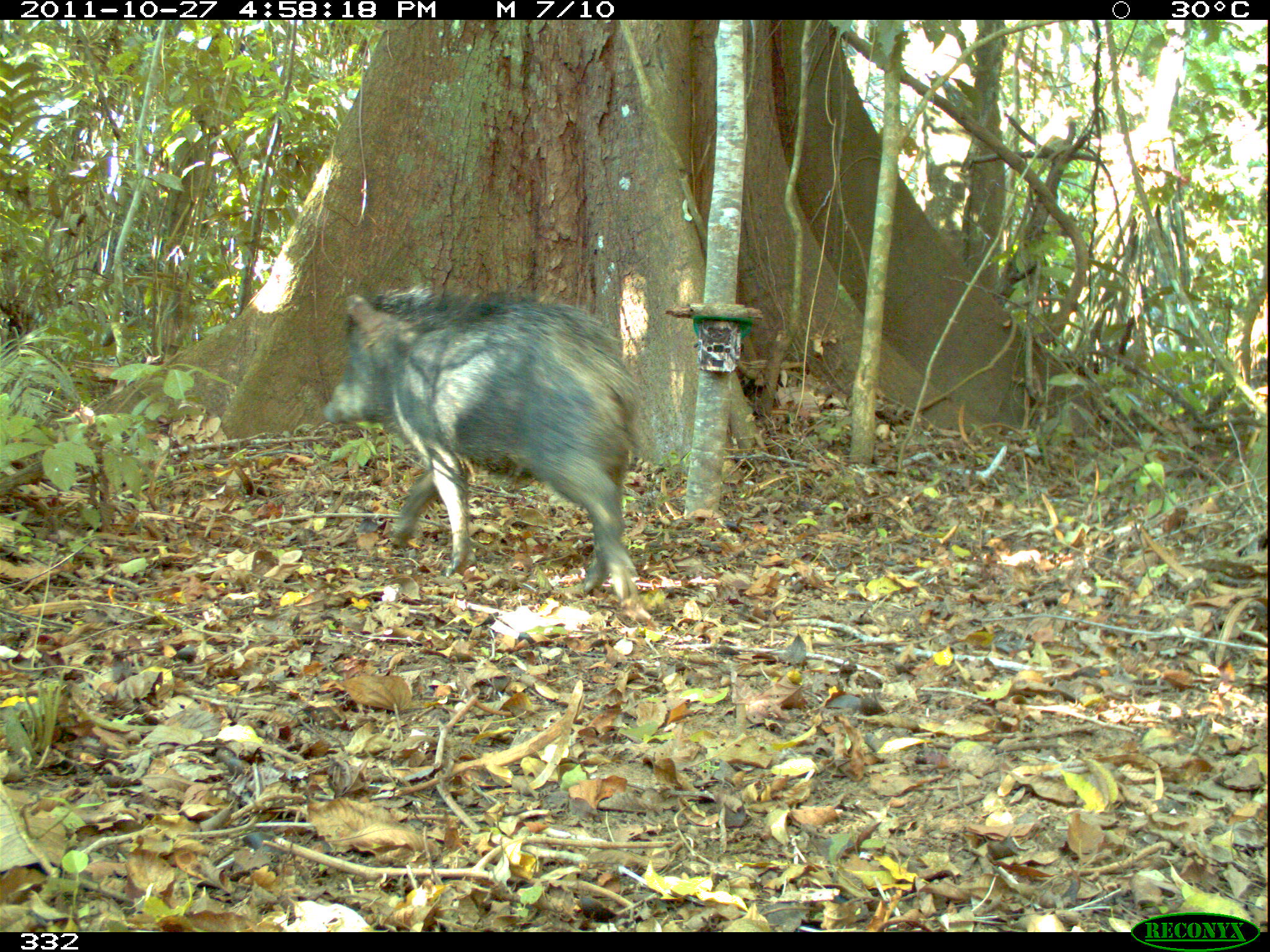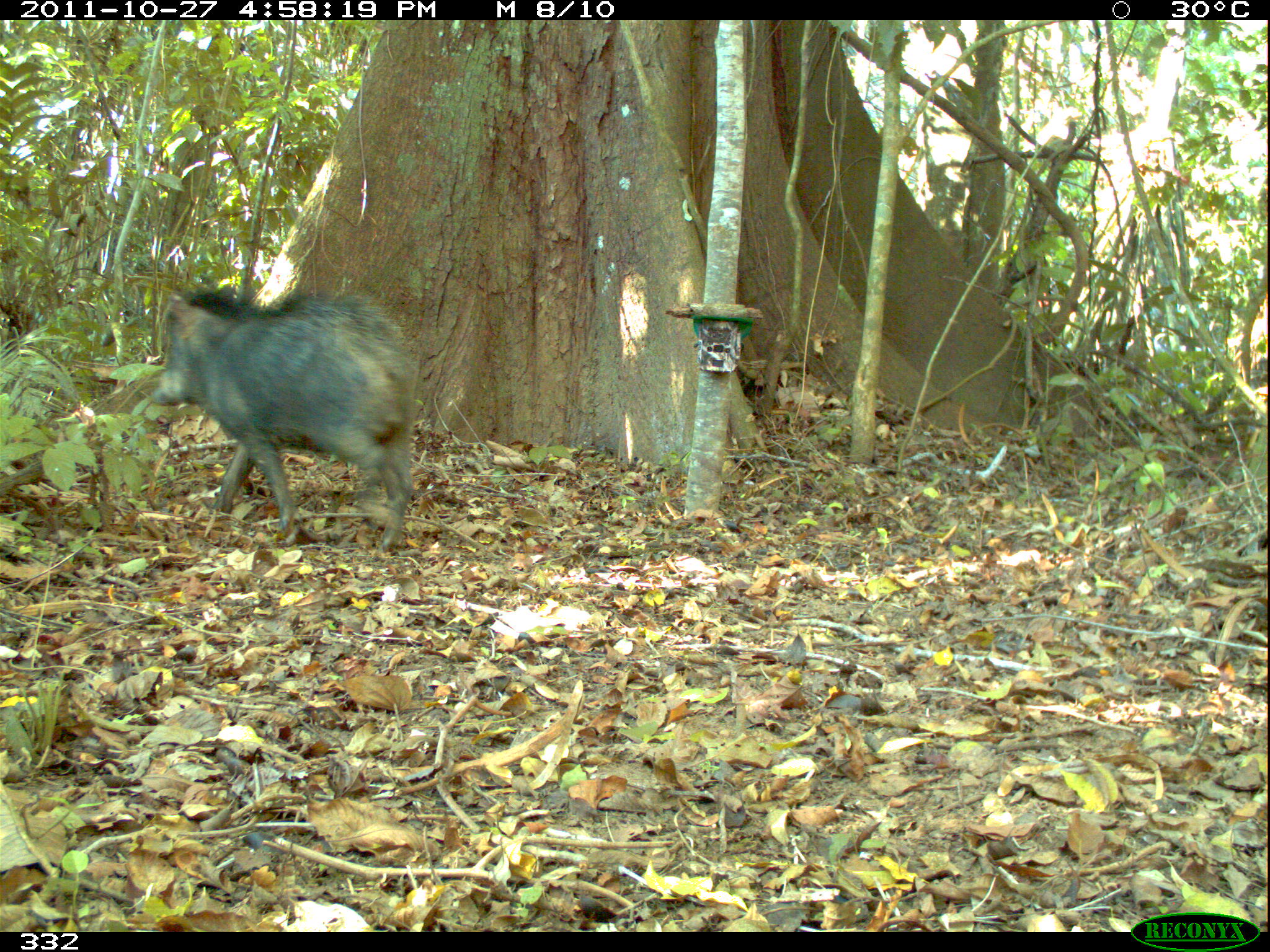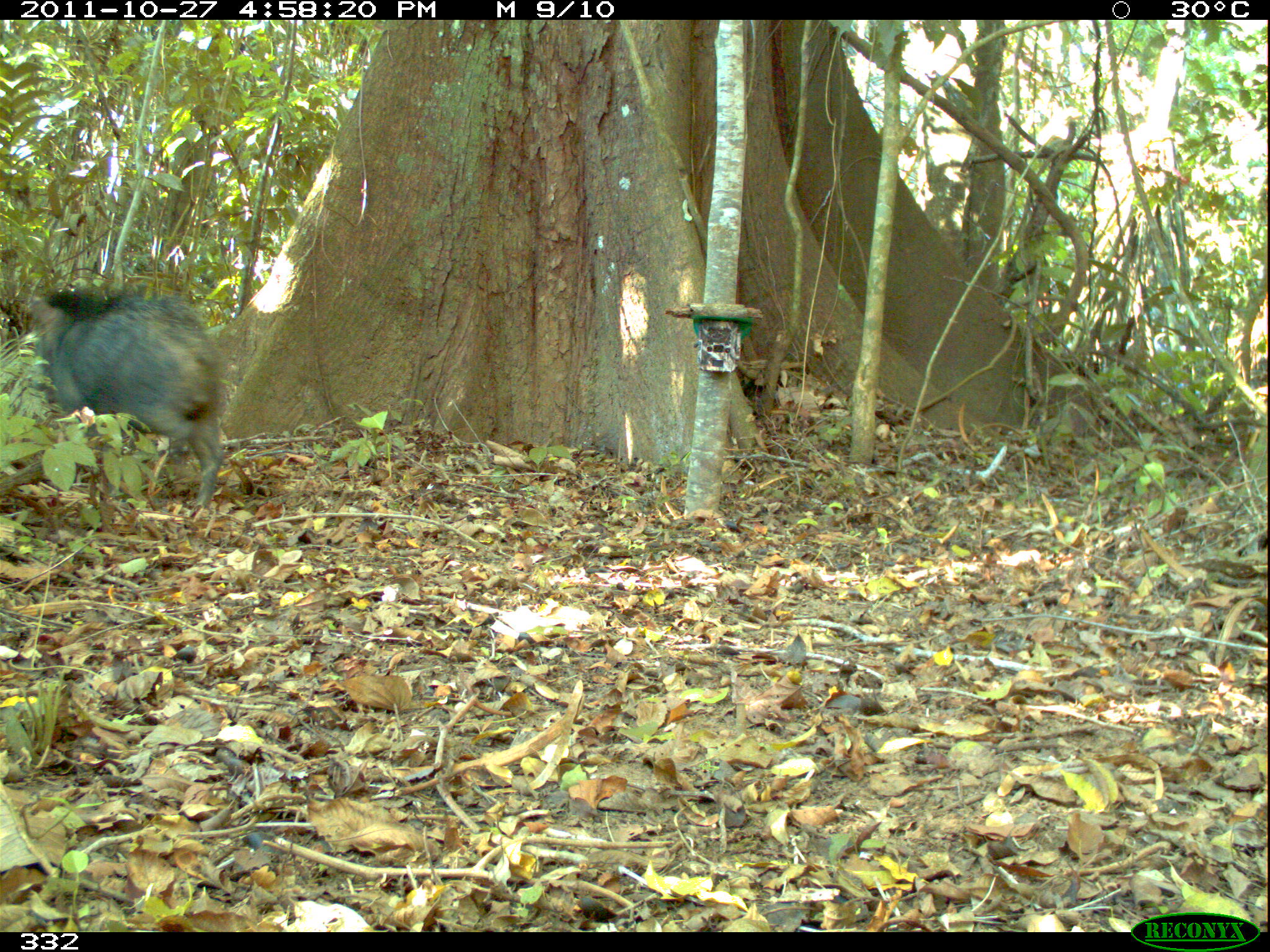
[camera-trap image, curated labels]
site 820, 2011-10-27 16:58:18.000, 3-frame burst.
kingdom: Animalia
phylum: Chordata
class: Mammalia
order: Artiodactyla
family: Tayassuidae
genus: Tayassu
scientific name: Tayassu pecari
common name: white-lipped peccary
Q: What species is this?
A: Tayassu pecari (white-lipped peccary).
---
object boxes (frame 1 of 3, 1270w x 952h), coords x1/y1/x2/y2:
tayassu pecari: 321/282/643/601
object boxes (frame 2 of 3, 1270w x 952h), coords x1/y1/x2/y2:
tayassu pecari: 148/283/419/556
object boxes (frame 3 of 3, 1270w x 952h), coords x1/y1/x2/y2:
tayassu pecari: 9/288/225/517